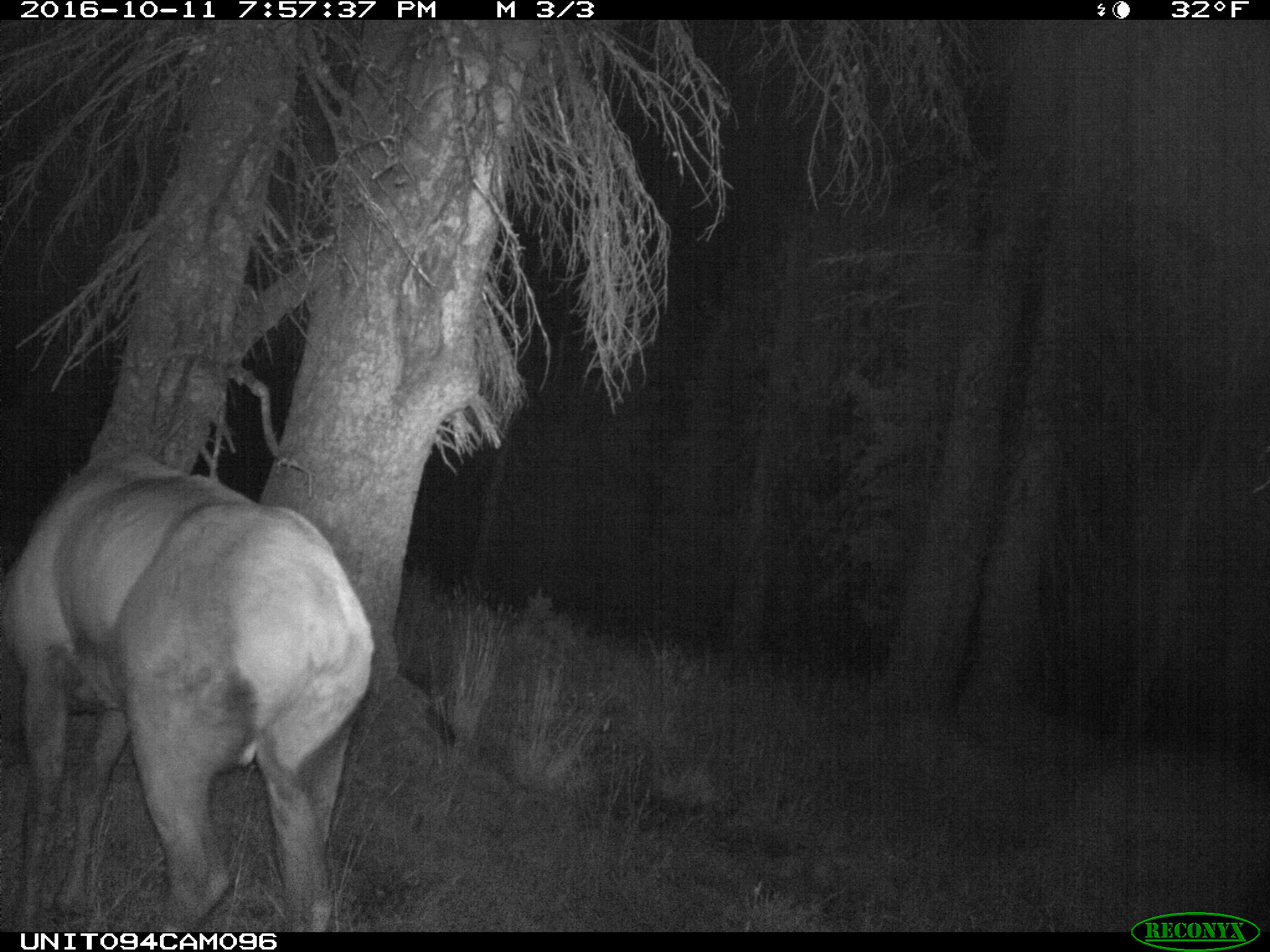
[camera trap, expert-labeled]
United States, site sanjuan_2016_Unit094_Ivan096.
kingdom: Animalia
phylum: Chordata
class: Mammalia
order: Artiodactyla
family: Cervidae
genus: Cervus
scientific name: Cervus elaphus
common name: red deer